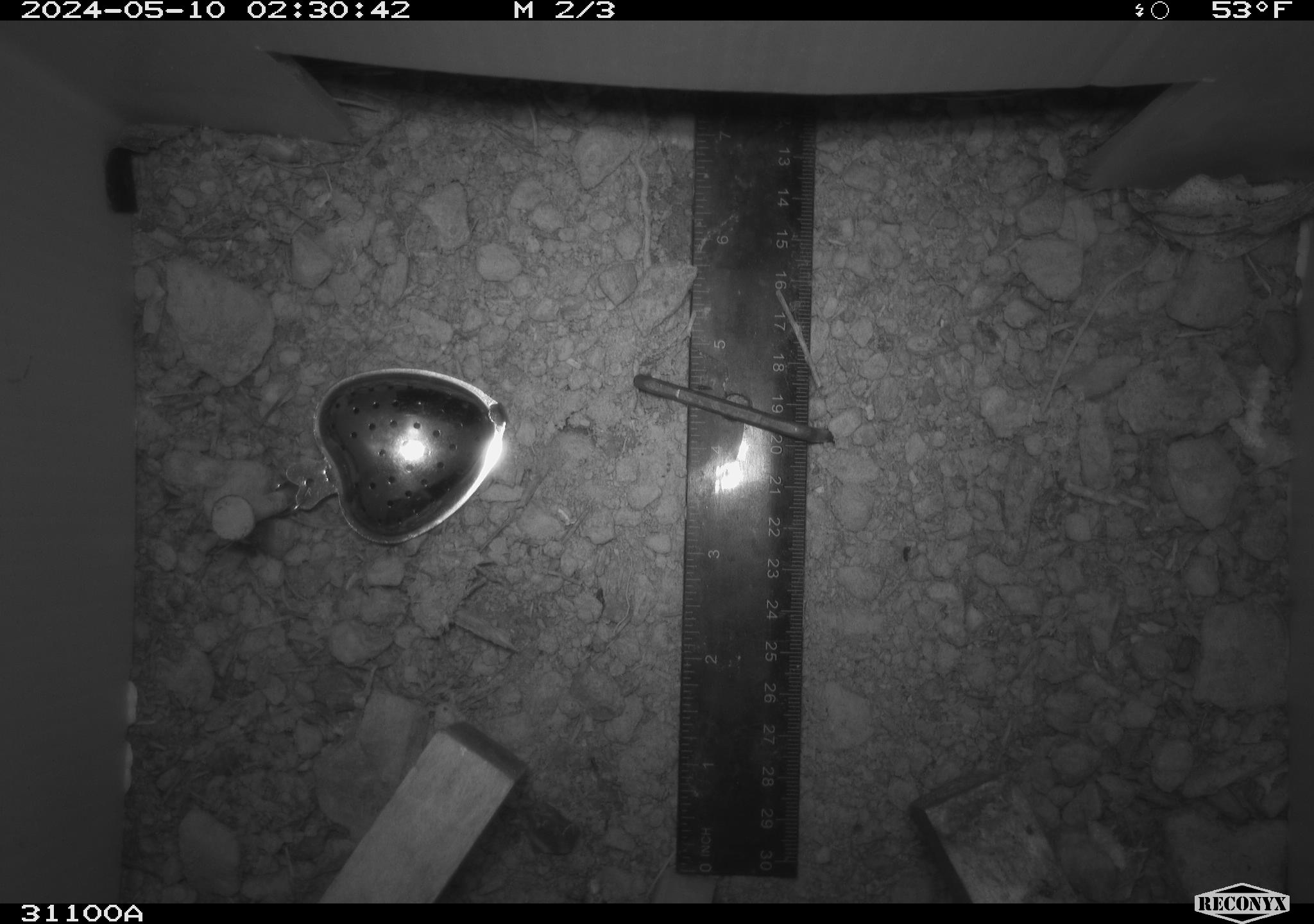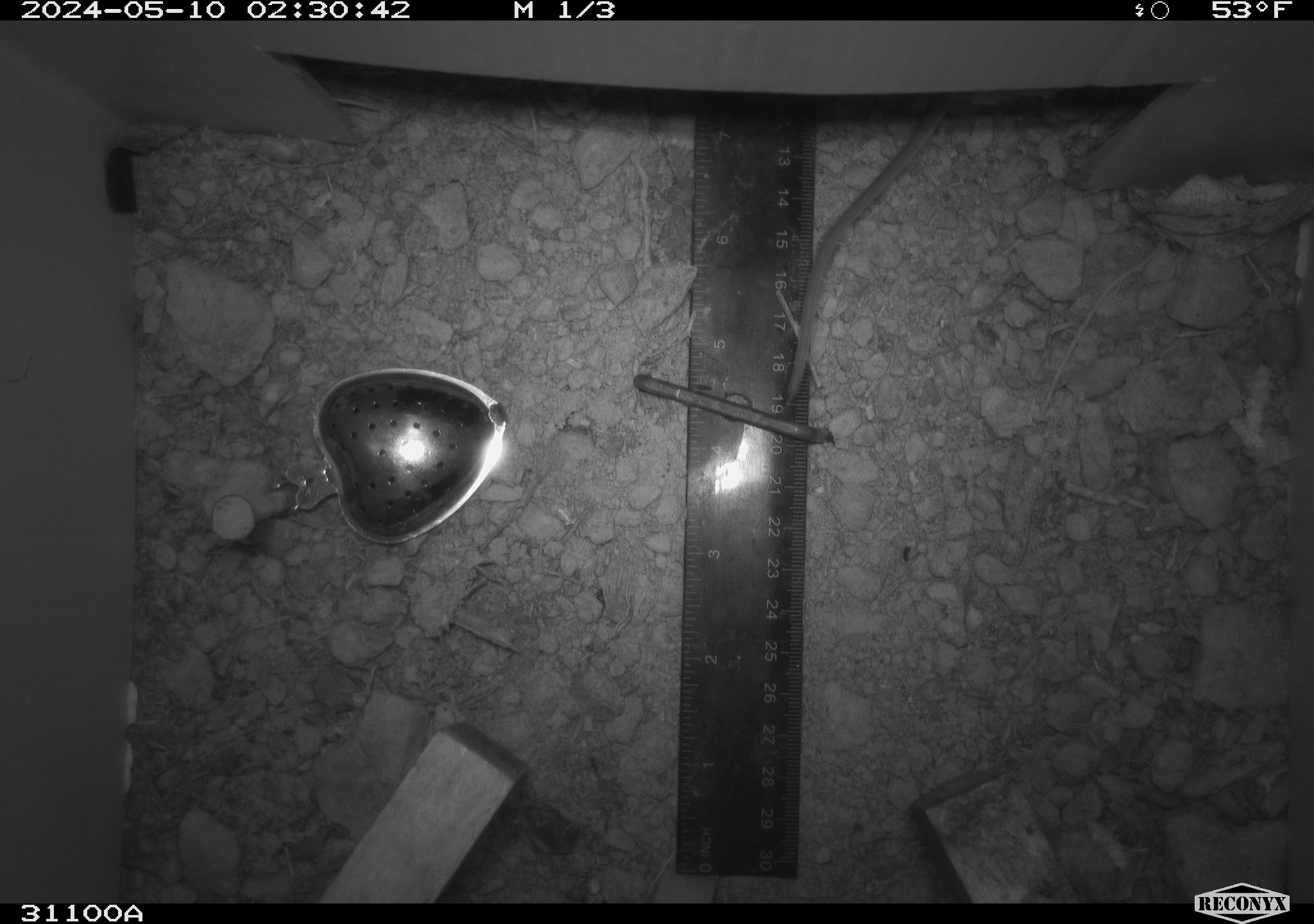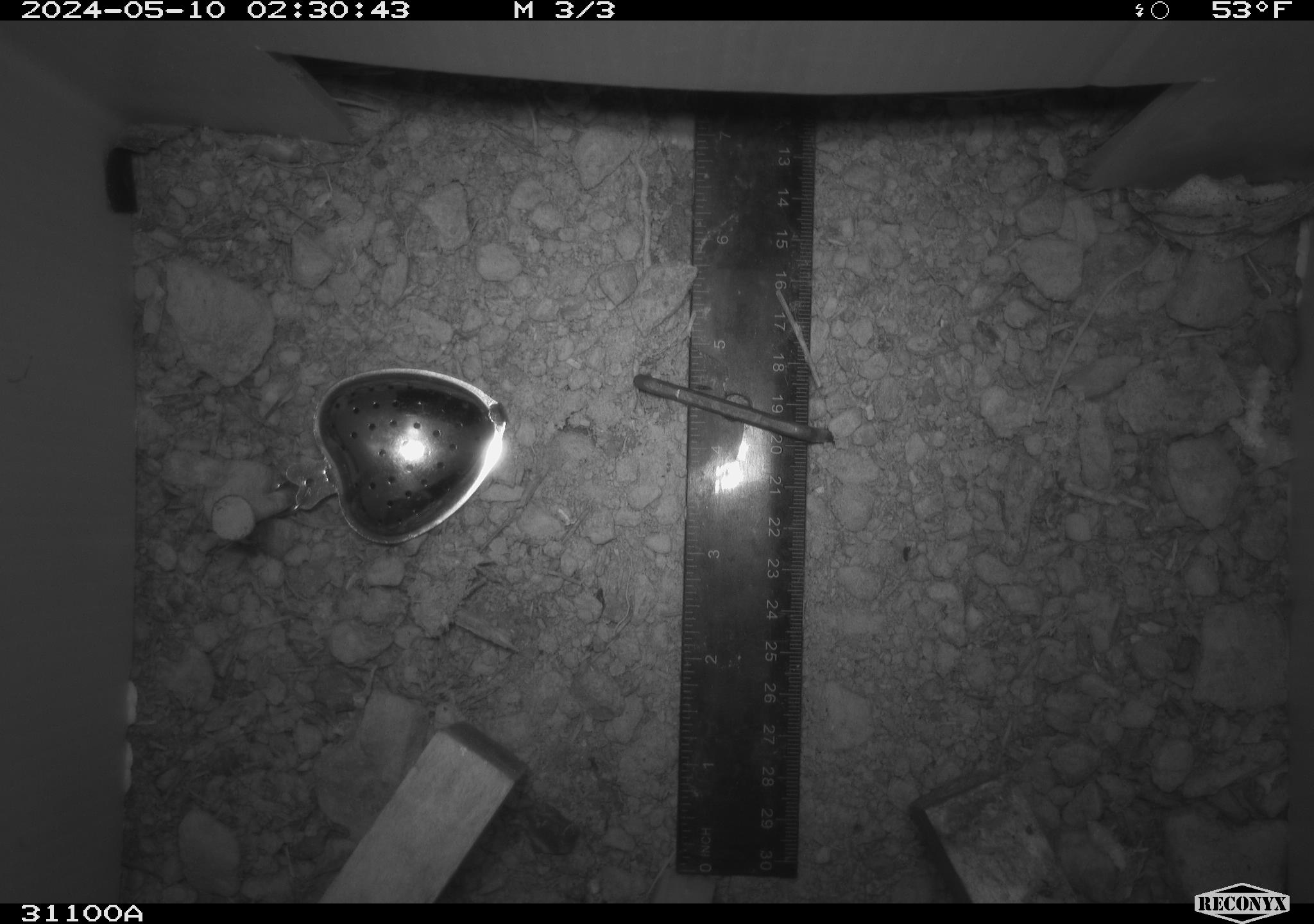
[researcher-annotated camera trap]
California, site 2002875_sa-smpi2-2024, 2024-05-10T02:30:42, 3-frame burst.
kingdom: Animalia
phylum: Chordata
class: Mammalia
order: Rodentia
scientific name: Rodentia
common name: rodent